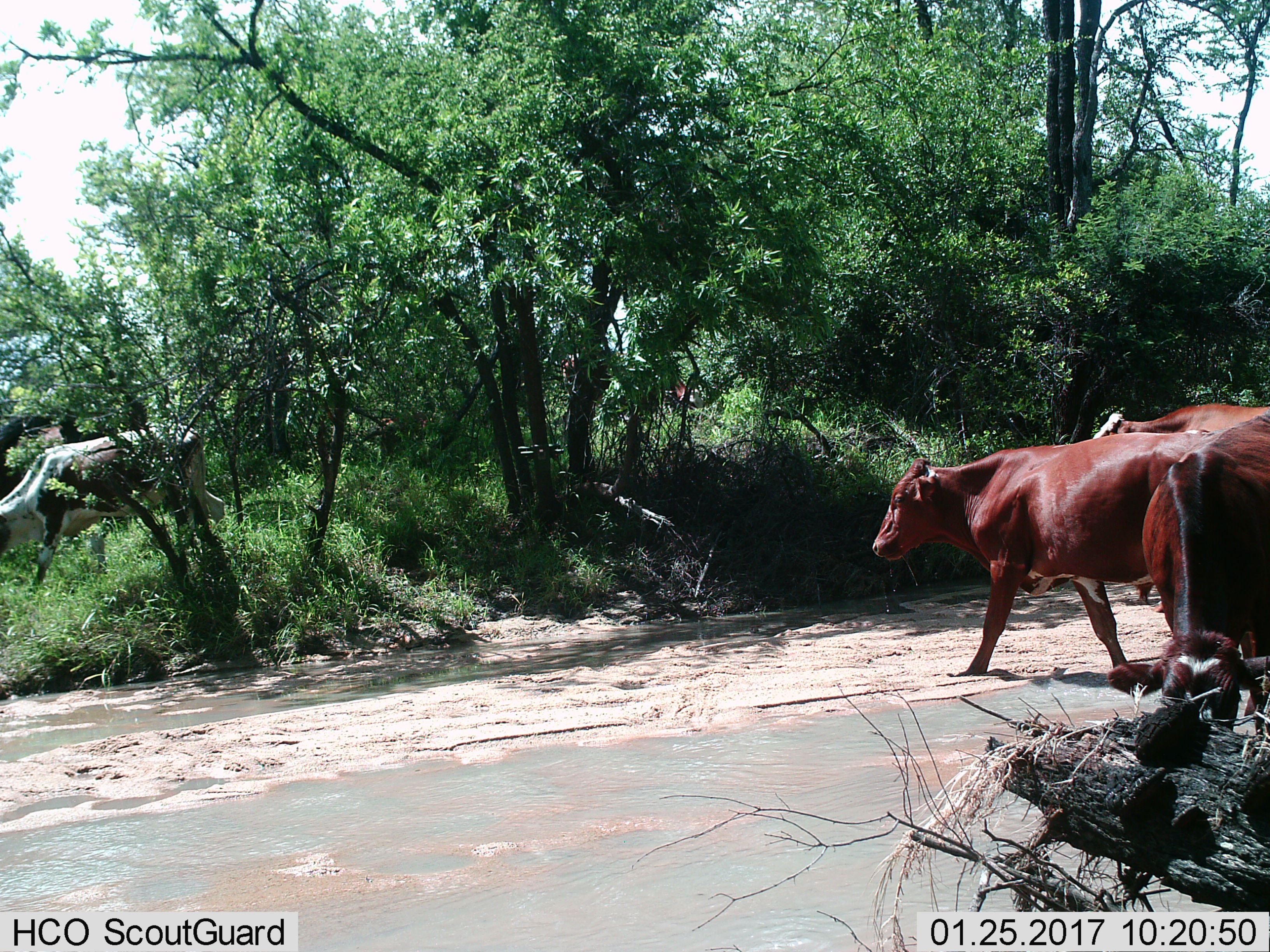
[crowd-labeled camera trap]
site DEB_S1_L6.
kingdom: Animalia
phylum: Chordata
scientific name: Vertebrata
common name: domestic animal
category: domesticanimal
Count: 6.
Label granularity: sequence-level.